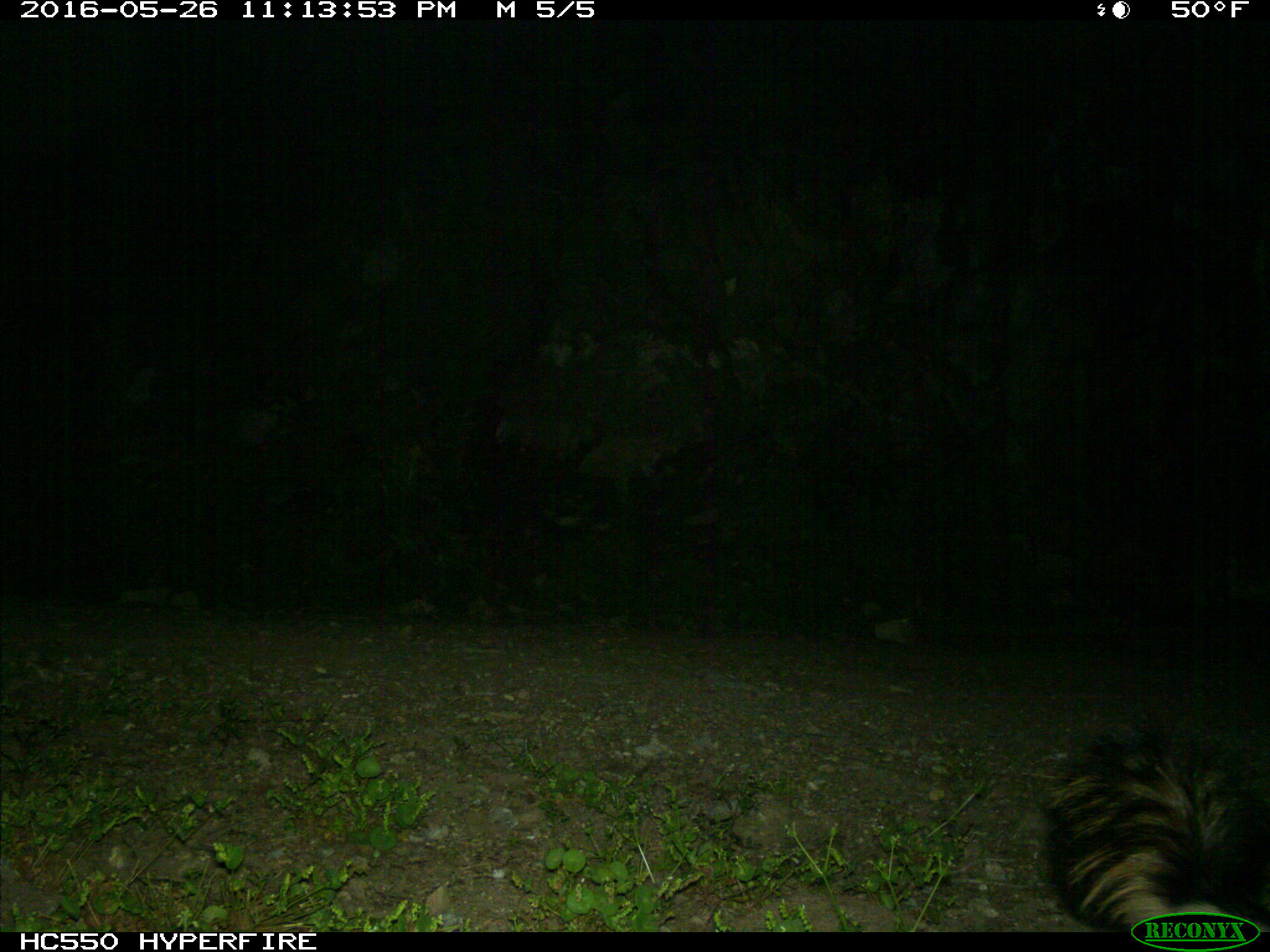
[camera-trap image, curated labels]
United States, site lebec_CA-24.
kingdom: Animalia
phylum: Chordata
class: Mammalia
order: Carnivora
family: Mephitidae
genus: Mephitis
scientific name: Mephitis mephitis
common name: striped skunk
Mephitis mephitis (striped skunk).